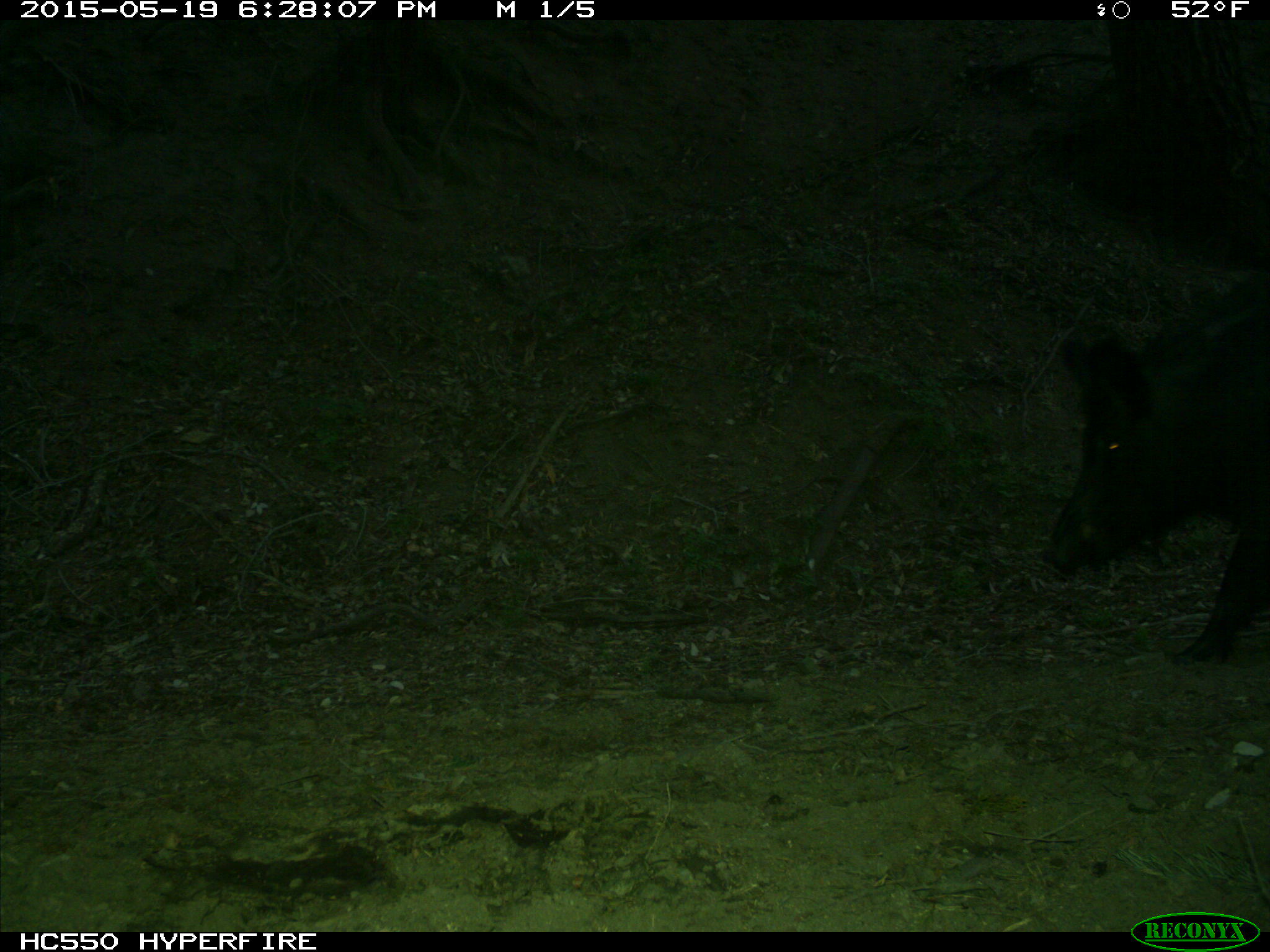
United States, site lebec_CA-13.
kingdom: Animalia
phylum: Chordata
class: Mammalia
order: Artiodactyla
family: Suidae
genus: Sus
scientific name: Sus scrofa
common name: wild boar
Sus scrofa (wild boar).